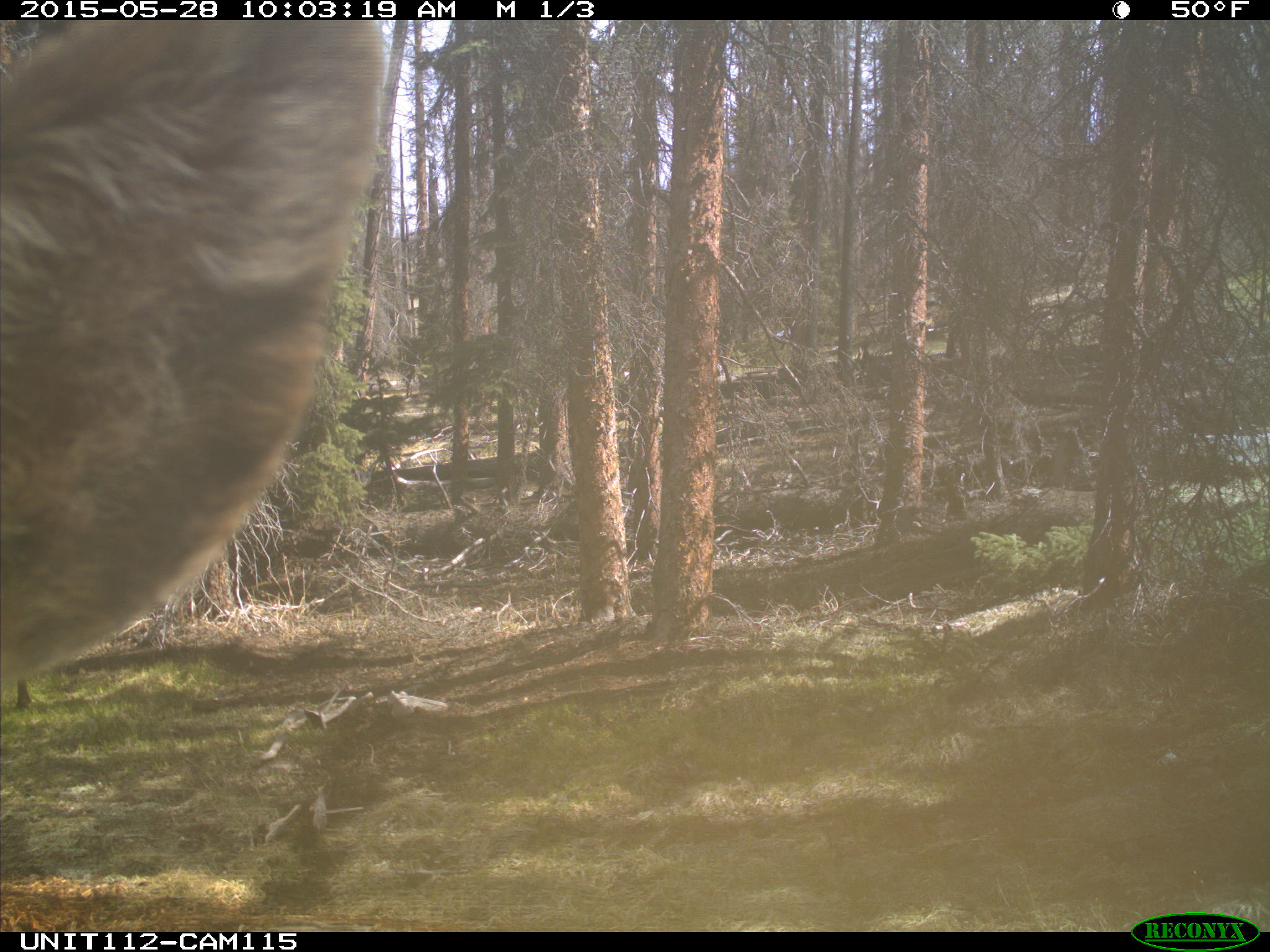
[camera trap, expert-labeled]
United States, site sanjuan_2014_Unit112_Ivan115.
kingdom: Animalia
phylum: Chordata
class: Mammalia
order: Artiodactyla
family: Cervidae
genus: Cervus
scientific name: Cervus elaphus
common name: red deer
Cervus elaphus (red deer).